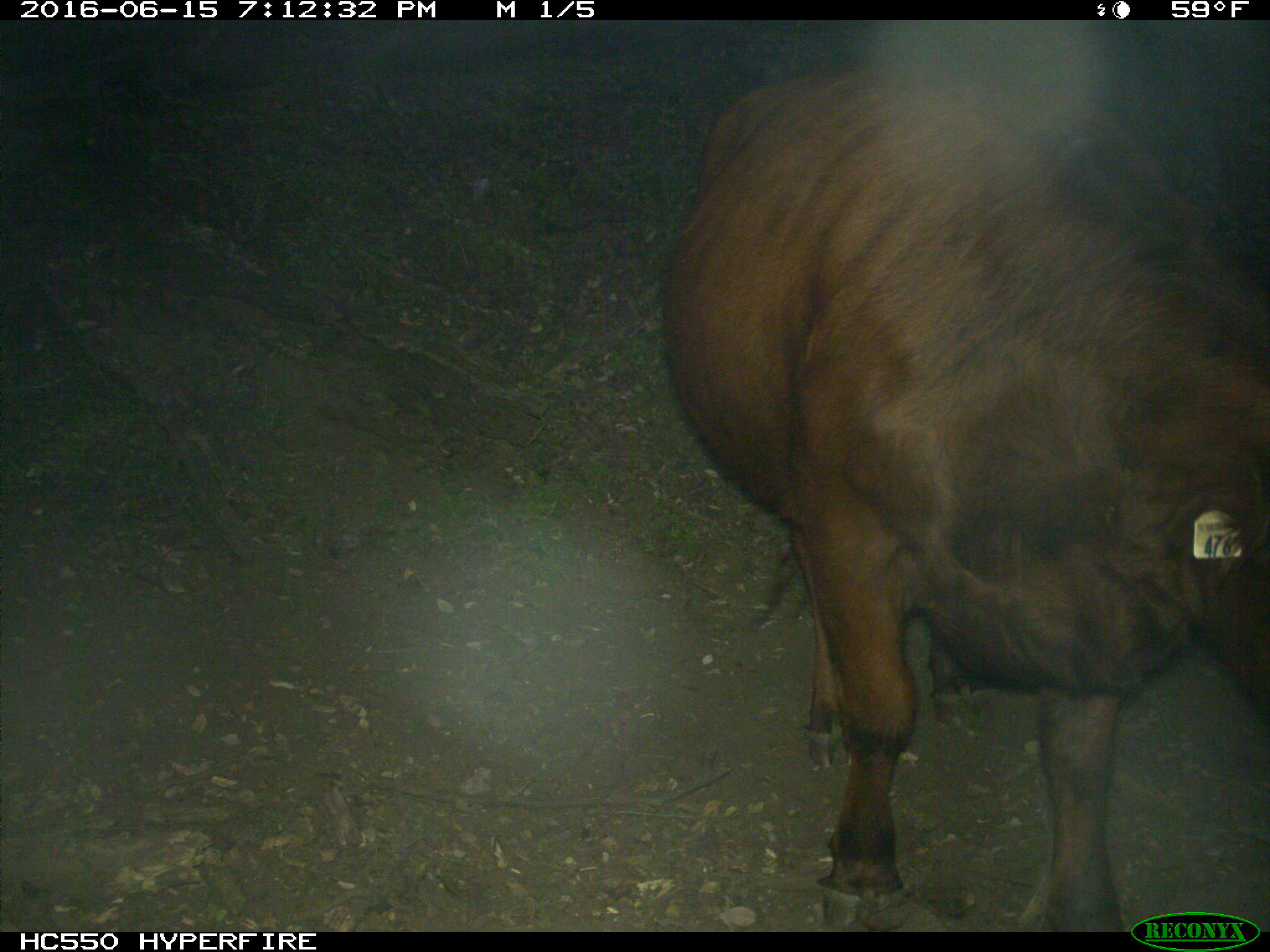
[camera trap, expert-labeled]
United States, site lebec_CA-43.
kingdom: Animalia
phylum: Chordata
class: Mammalia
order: Artiodactyla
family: Bovidae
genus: Bos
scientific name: Bos taurus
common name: domestic cow